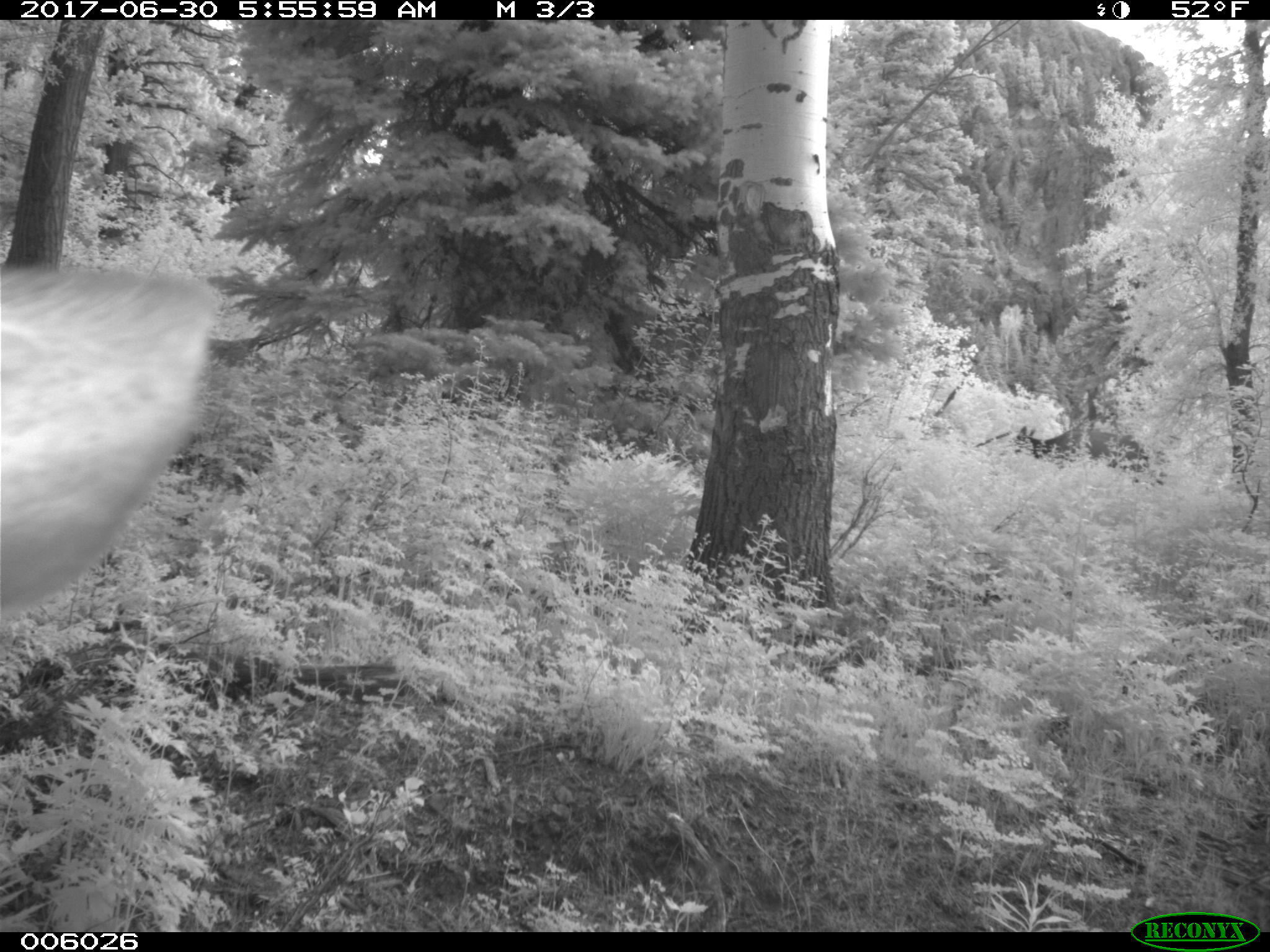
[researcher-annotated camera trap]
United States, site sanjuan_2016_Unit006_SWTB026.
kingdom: Animalia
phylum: Chordata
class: Mammalia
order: Artiodactyla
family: Cervidae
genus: Cervus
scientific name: Cervus elaphus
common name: red deer